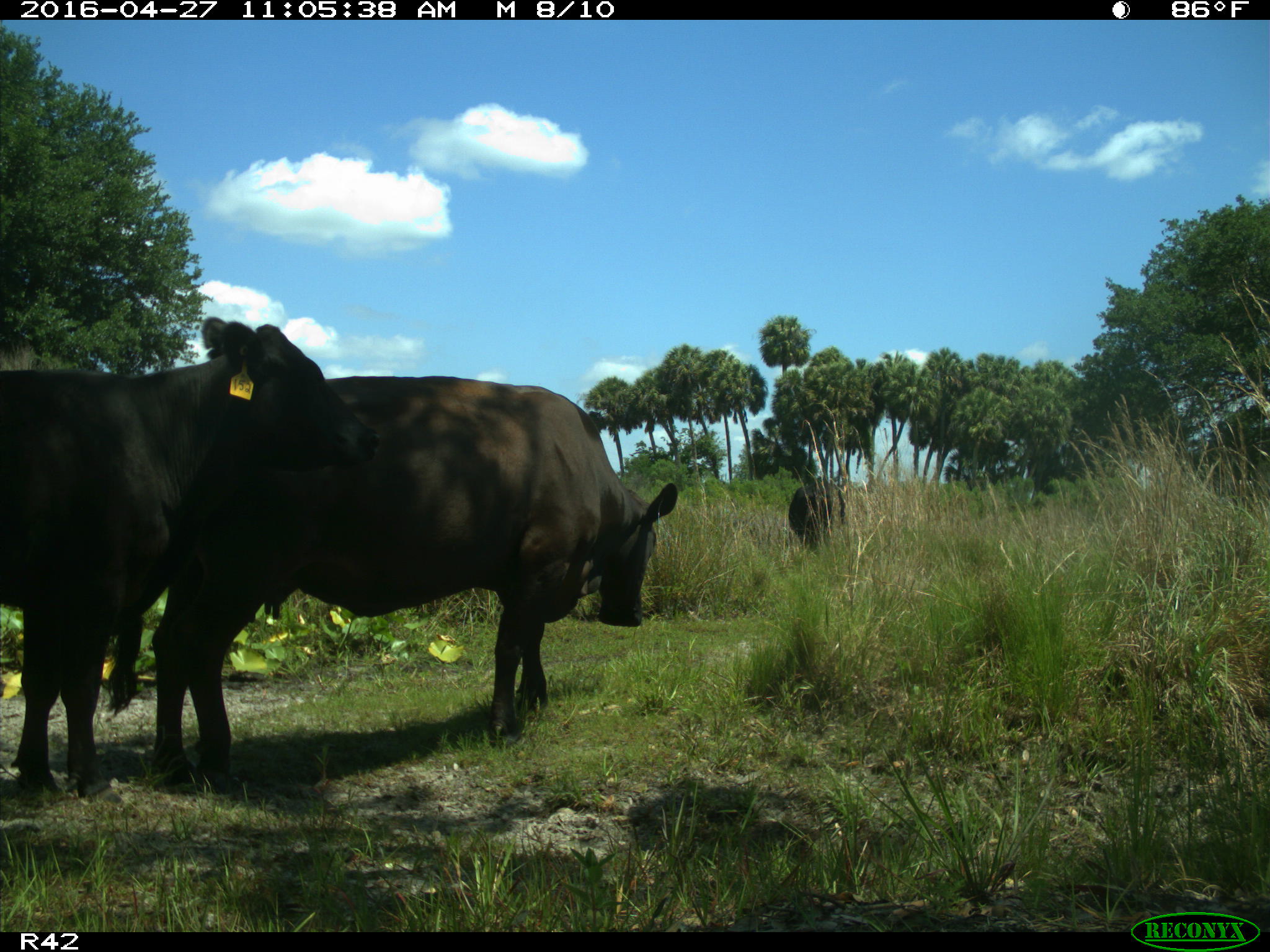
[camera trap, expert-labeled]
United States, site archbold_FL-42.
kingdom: Animalia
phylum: Chordata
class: Mammalia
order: Artiodactyla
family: Bovidae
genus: Bos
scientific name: Bos taurus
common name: domestic cow